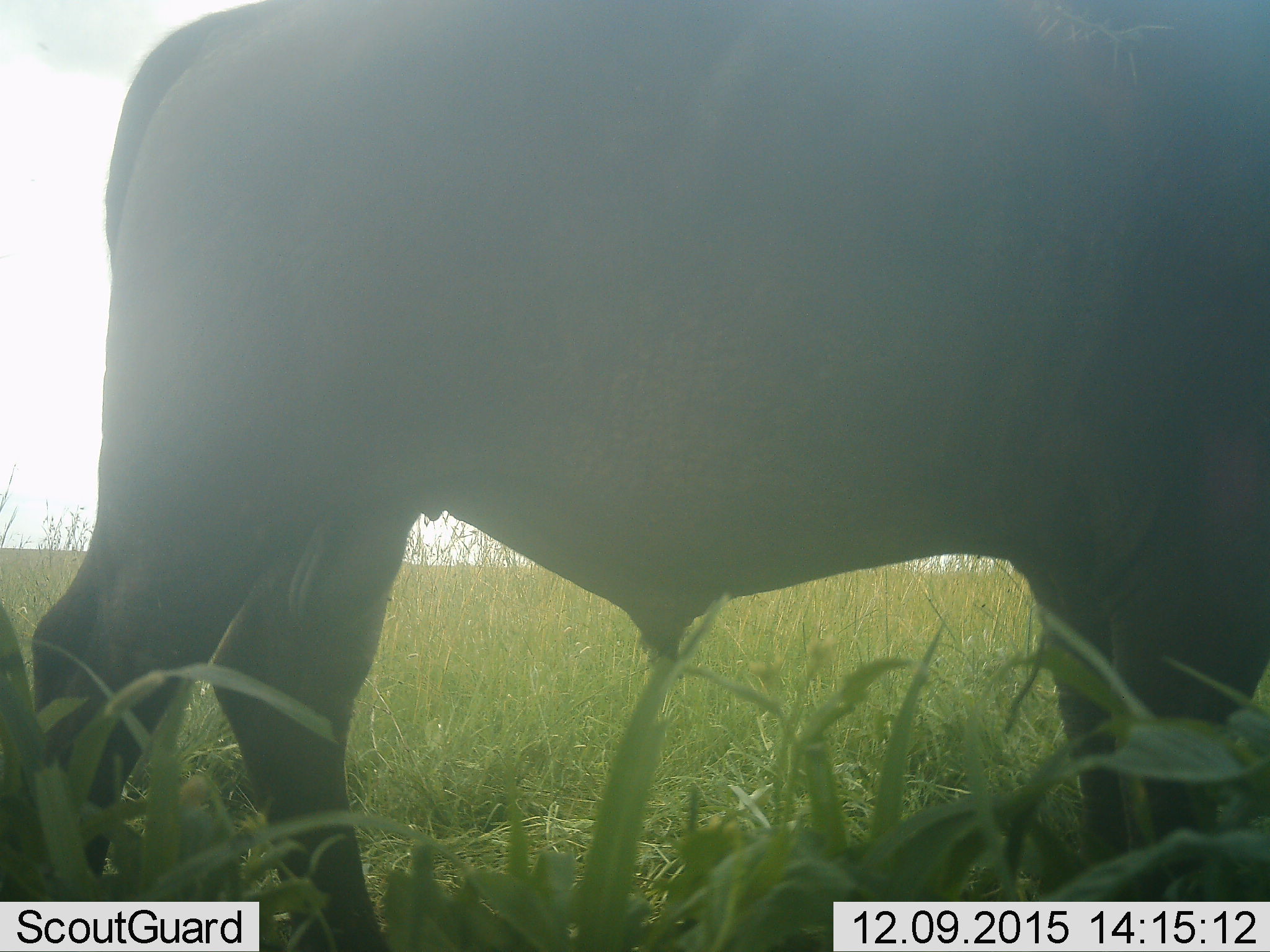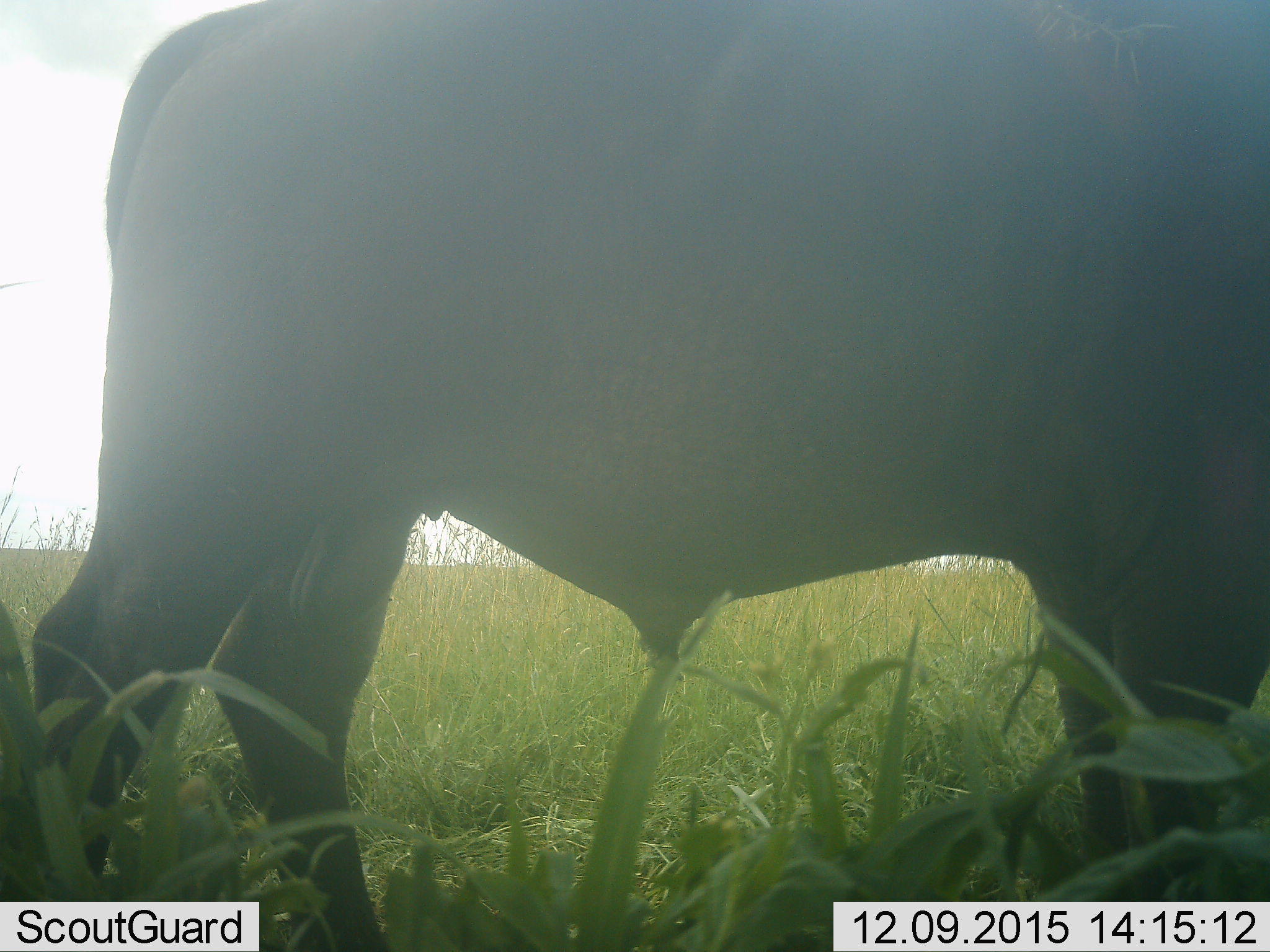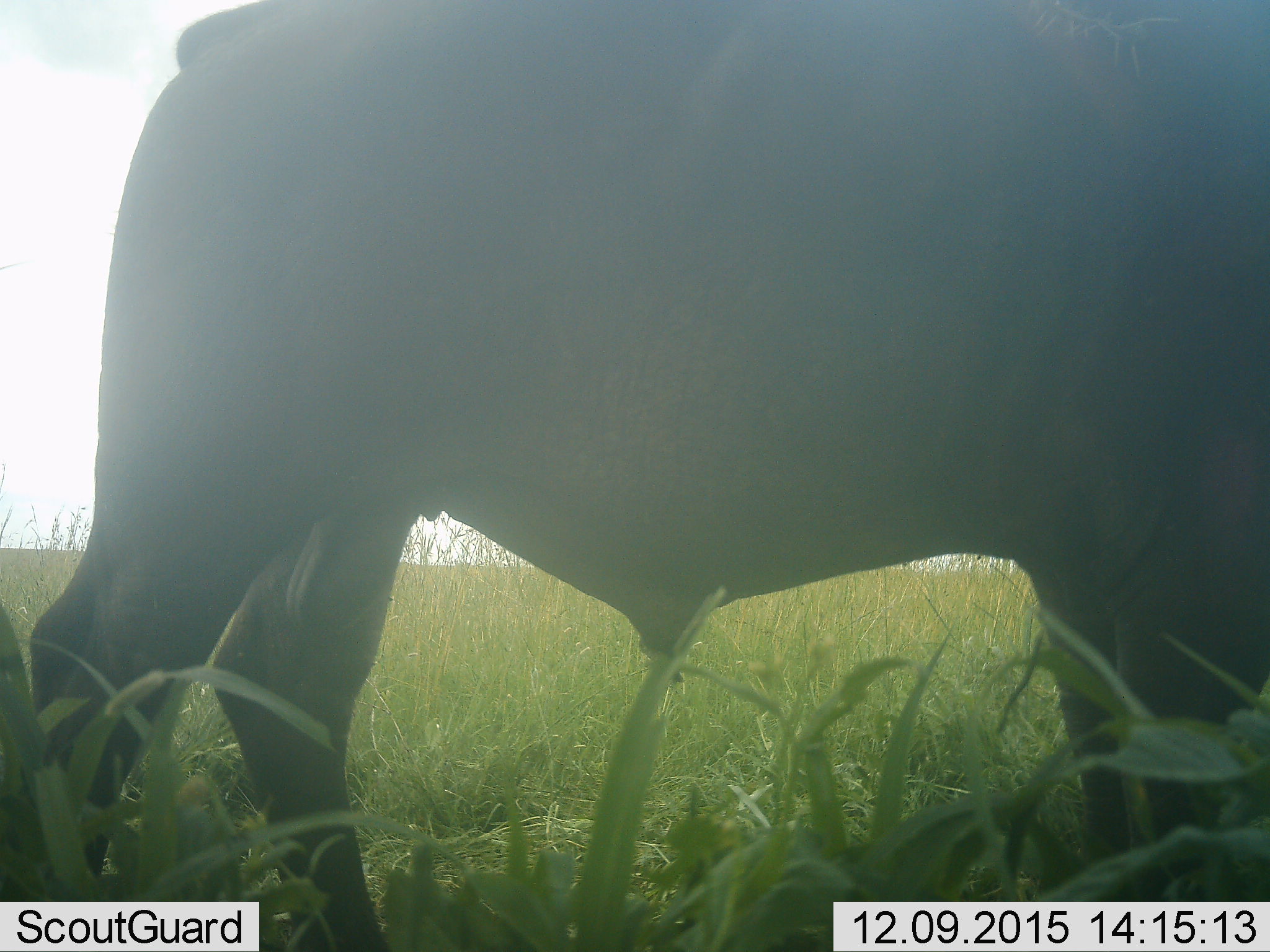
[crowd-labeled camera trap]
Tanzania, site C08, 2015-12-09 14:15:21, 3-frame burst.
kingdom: Animalia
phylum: Chordata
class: Mammalia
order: Artiodactyla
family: Bovidae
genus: Syncerus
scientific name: Syncerus caffer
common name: cape buffalo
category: buffalo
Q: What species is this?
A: Buffalo (cape buffalo) (Syncerus caffer).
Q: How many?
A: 1.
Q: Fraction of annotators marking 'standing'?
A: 83%.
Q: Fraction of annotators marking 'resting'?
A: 17%.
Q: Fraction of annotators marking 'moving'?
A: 0%.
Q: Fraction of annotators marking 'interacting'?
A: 0%.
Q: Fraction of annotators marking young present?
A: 0%.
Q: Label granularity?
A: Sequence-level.